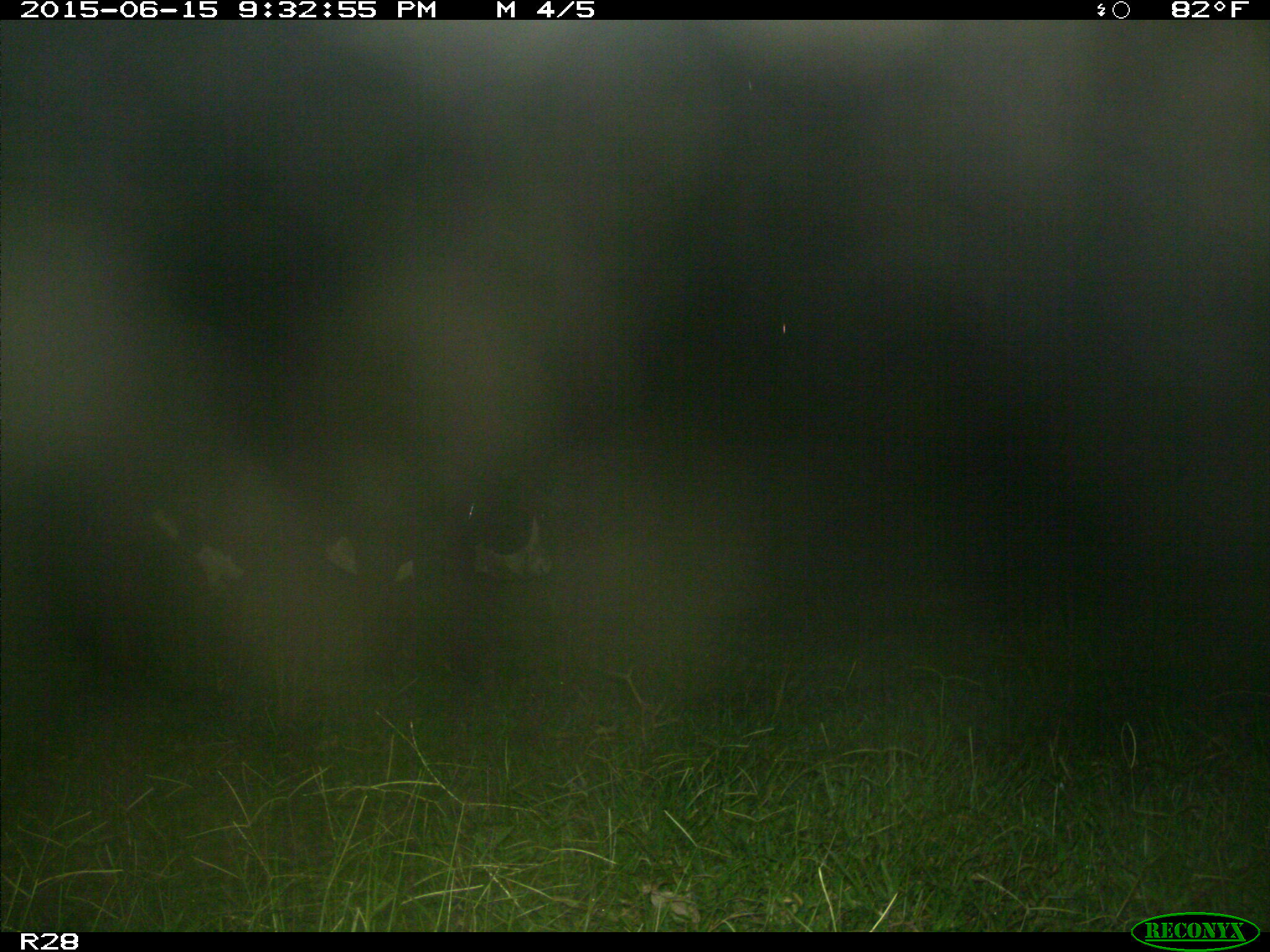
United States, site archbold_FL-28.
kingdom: Animalia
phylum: Chordata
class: Mammalia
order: Artiodactyla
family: Bovidae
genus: Bos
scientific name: Bos taurus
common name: domestic cow